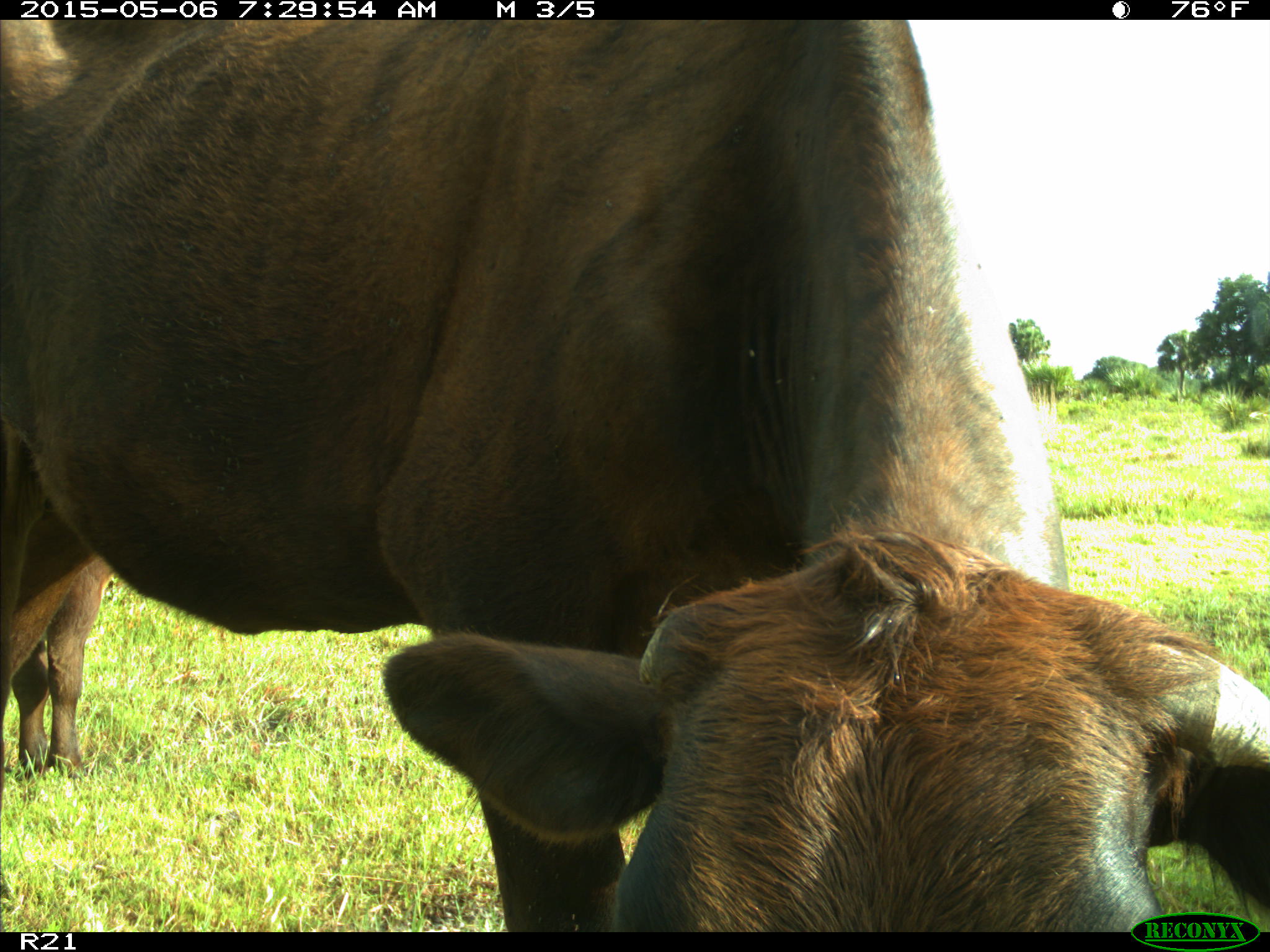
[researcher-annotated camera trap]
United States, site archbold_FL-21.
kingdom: Animalia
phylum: Chordata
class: Mammalia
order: Artiodactyla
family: Bovidae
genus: Bos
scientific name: Bos taurus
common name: domestic cow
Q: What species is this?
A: Bos taurus (domestic cow).